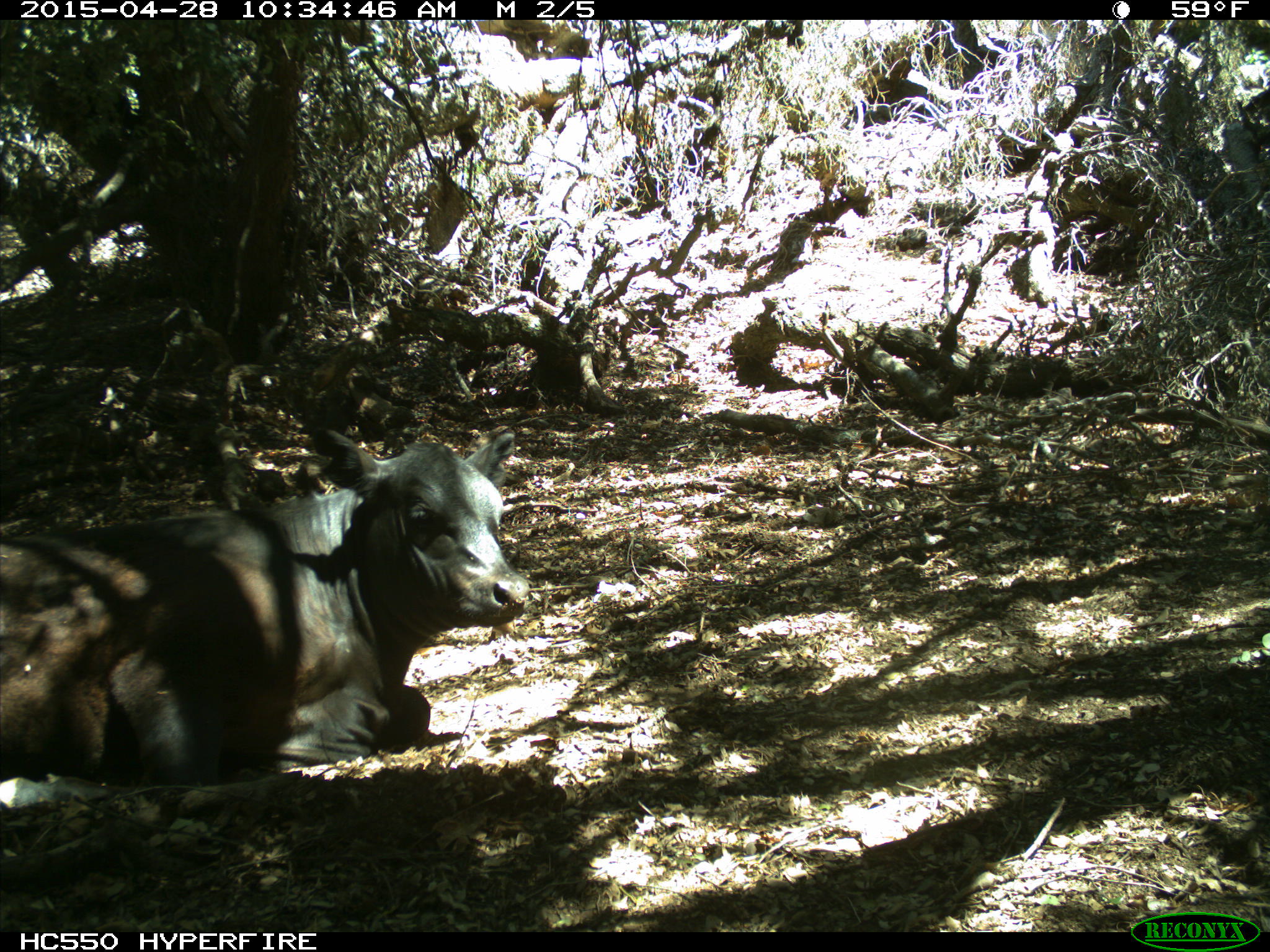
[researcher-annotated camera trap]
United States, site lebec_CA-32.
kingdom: Animalia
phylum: Chordata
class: Mammalia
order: Artiodactyla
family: Bovidae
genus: Bos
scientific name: Bos taurus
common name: domestic cow